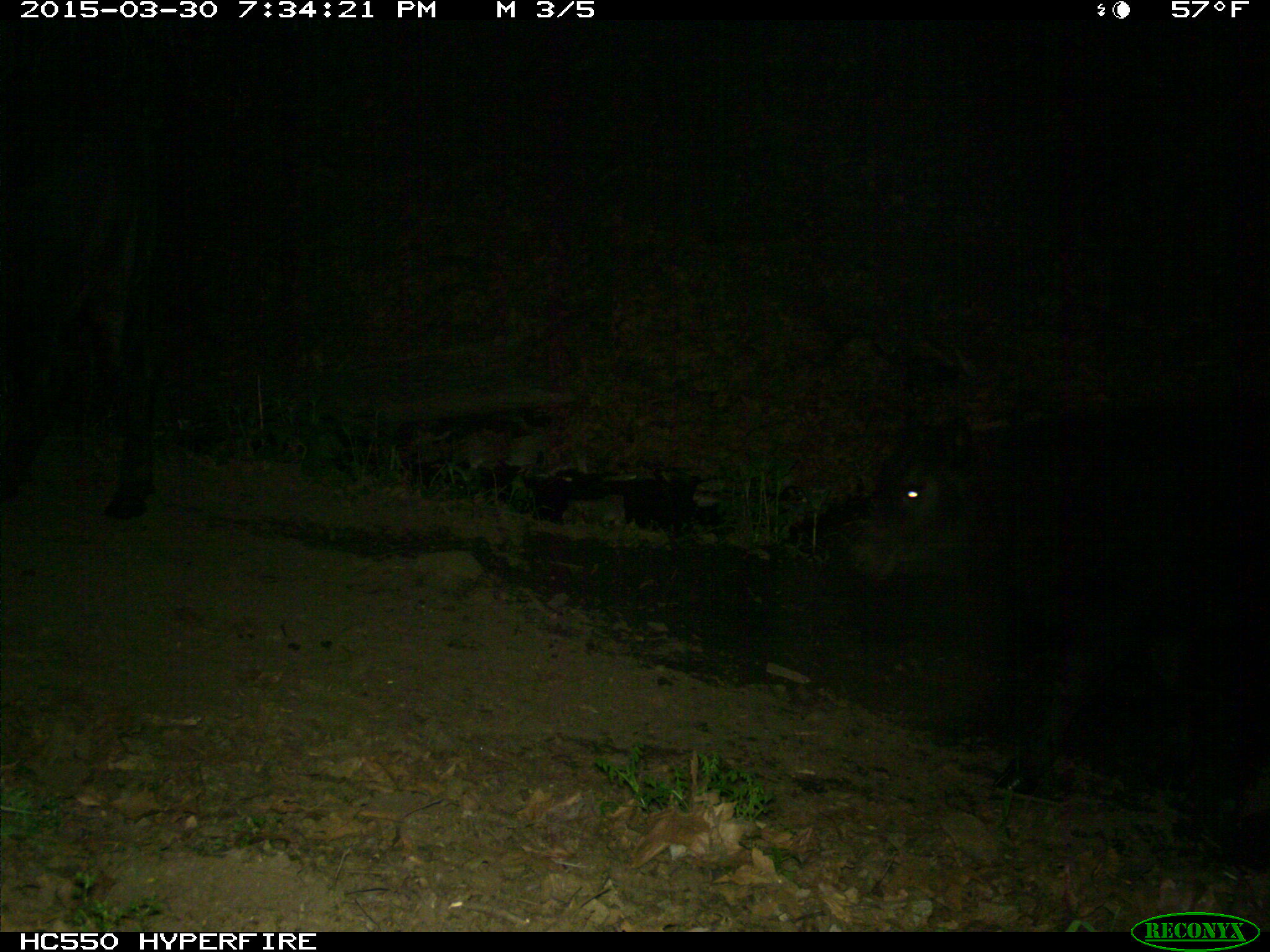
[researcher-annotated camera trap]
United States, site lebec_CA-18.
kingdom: Animalia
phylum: Chordata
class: Mammalia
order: Artiodactyla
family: Bovidae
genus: Bos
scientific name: Bos taurus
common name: domestic cow